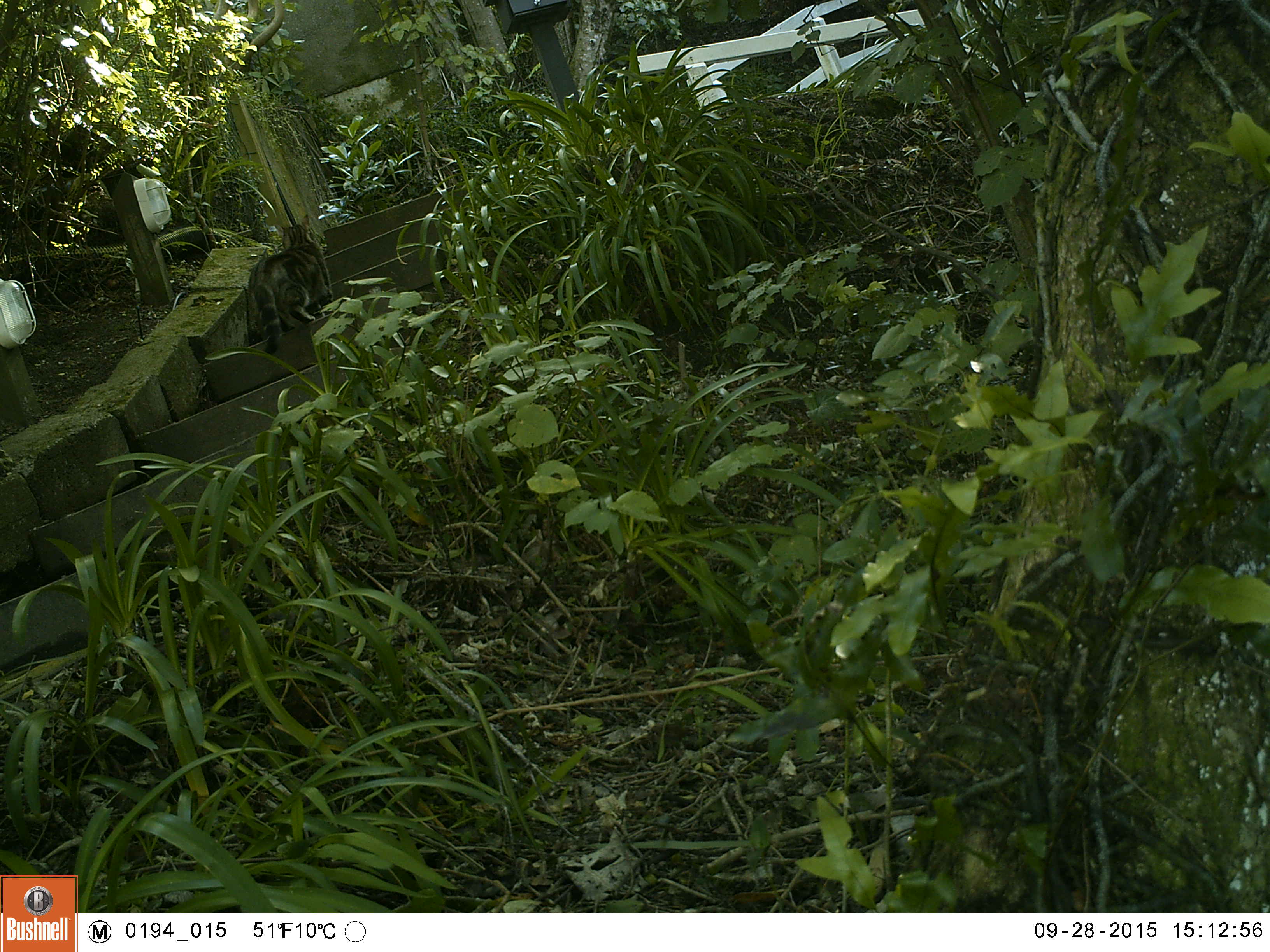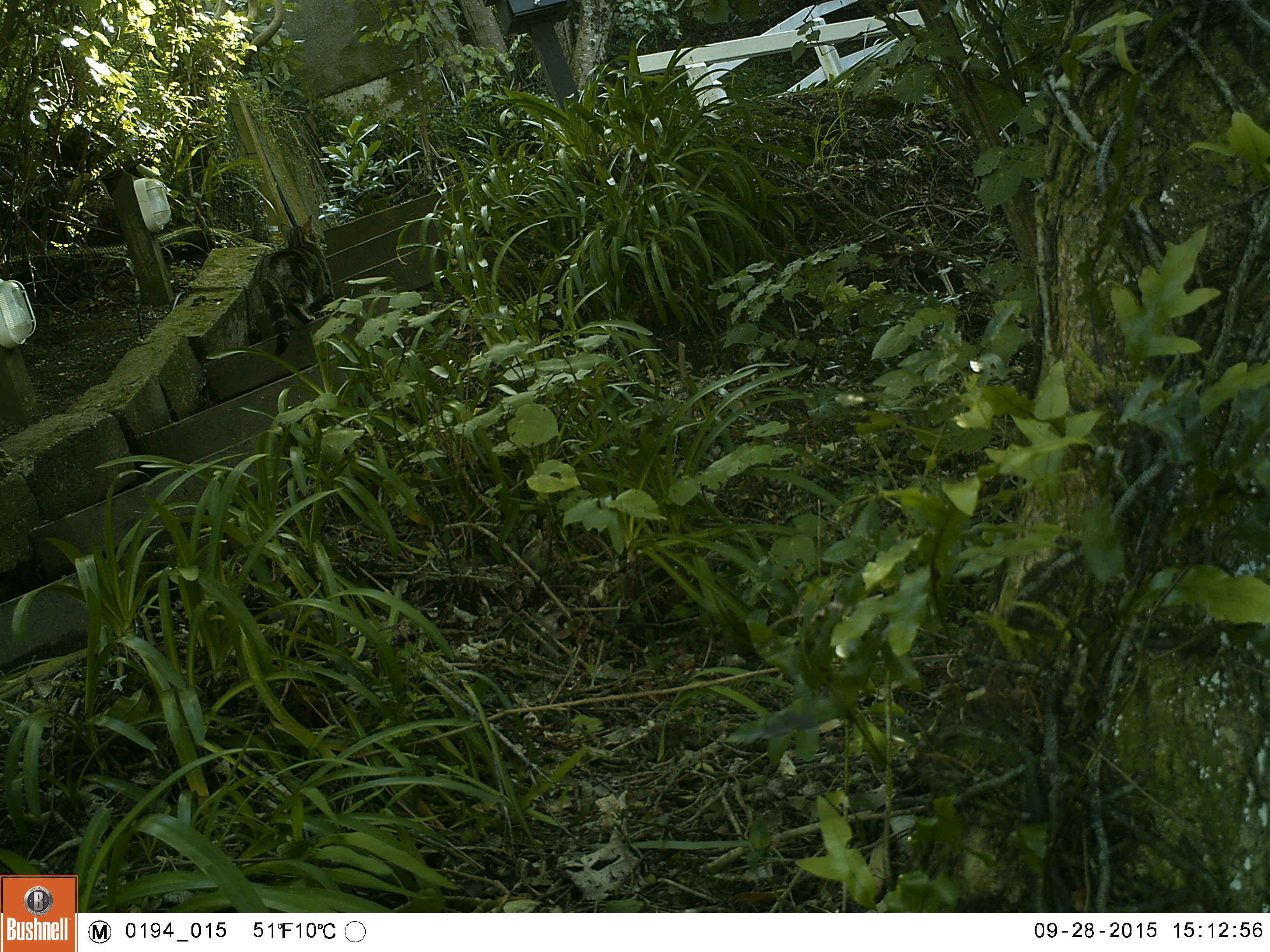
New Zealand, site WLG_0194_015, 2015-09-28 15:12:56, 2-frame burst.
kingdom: Animalia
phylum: Chordata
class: Mammalia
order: Carnivora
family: Felidae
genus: Felis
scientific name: Felis catus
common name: domestic cat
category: cat